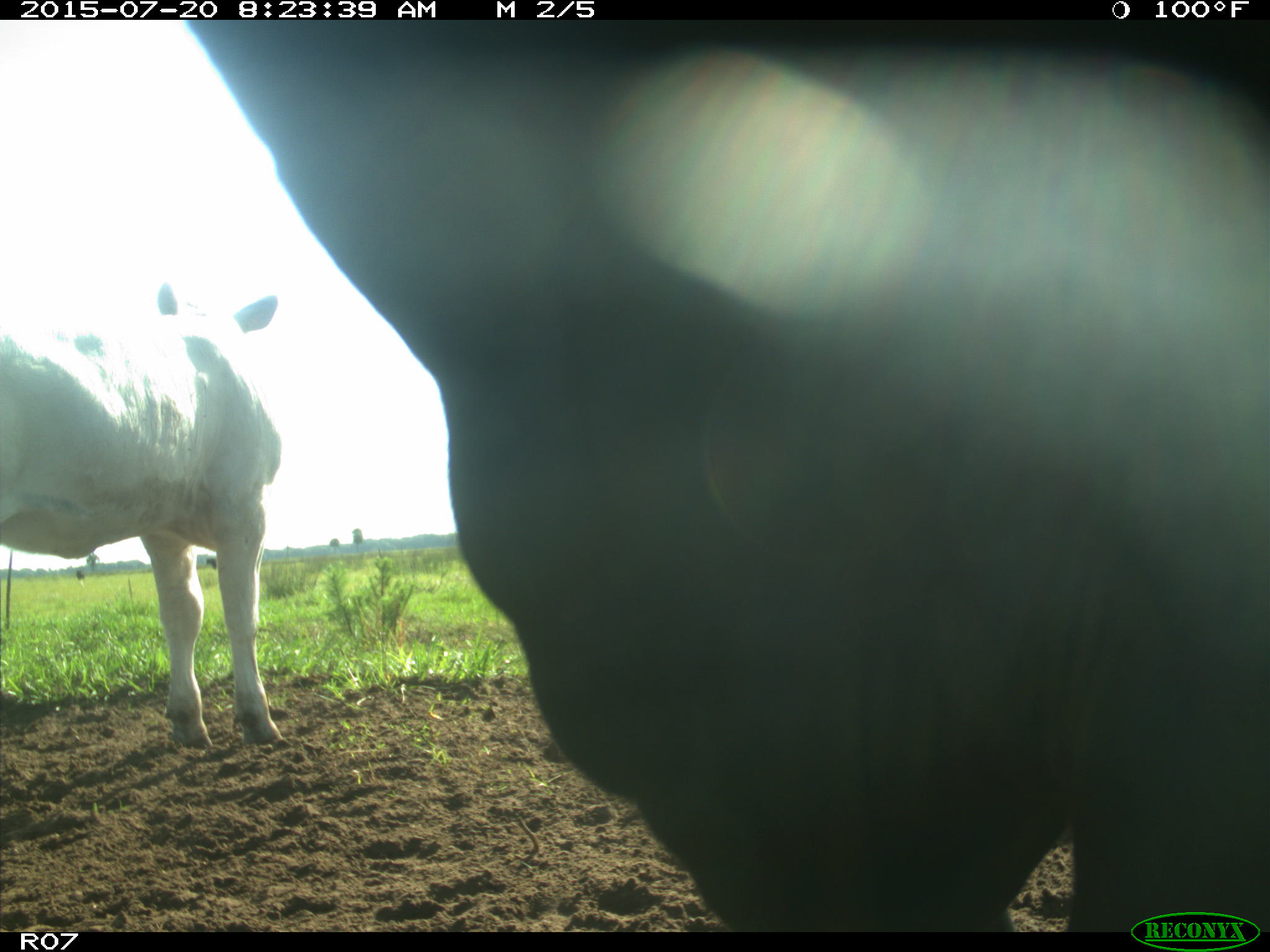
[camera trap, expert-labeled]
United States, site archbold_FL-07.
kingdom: Animalia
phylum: Chordata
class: Mammalia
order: Artiodactyla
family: Bovidae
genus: Bos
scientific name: Bos taurus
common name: domestic cow